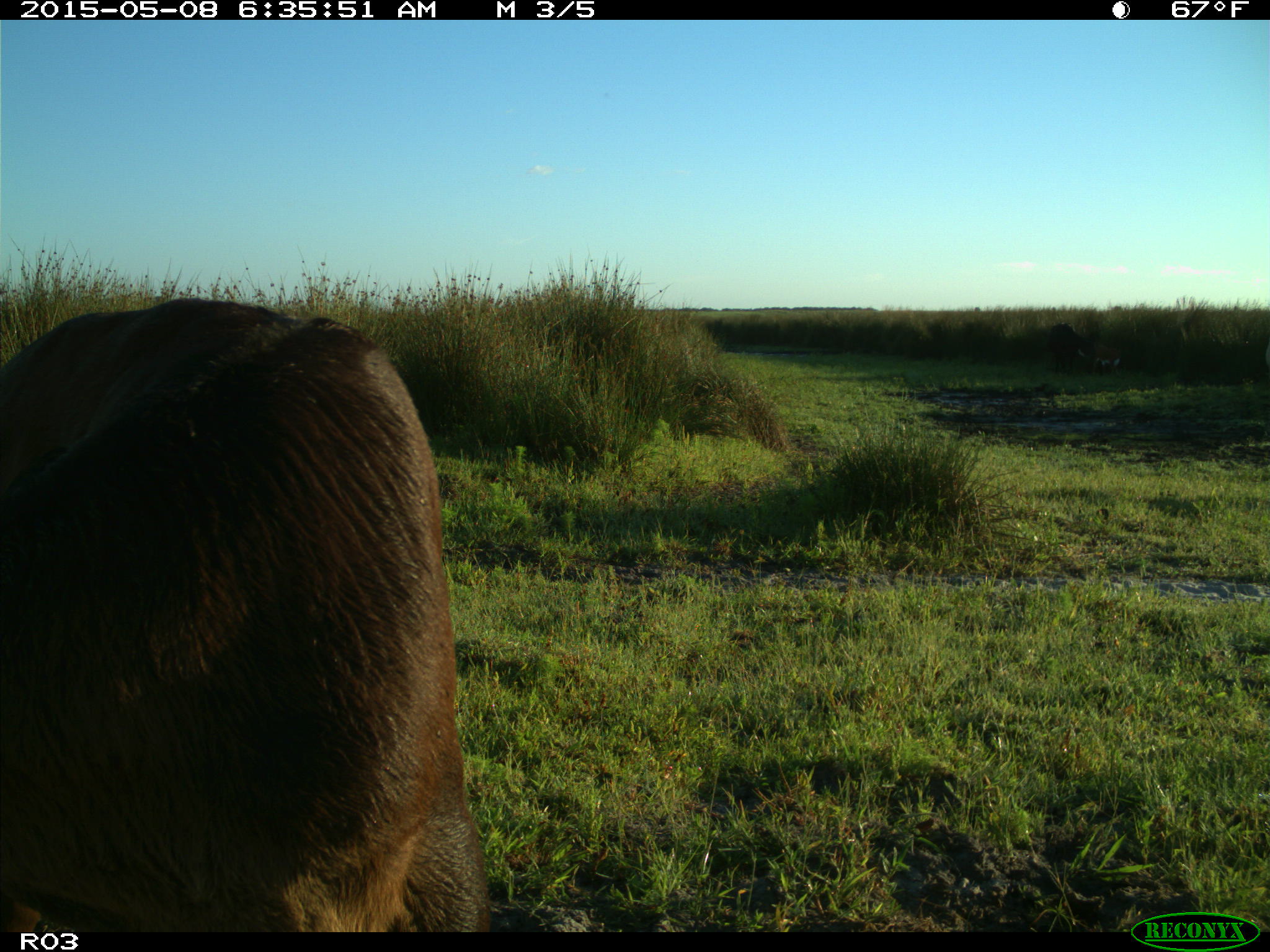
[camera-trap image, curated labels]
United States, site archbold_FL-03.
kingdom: Animalia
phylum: Chordata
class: Mammalia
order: Artiodactyla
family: Bovidae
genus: Bos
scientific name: Bos taurus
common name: domestic cow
Bos taurus (domestic cow).